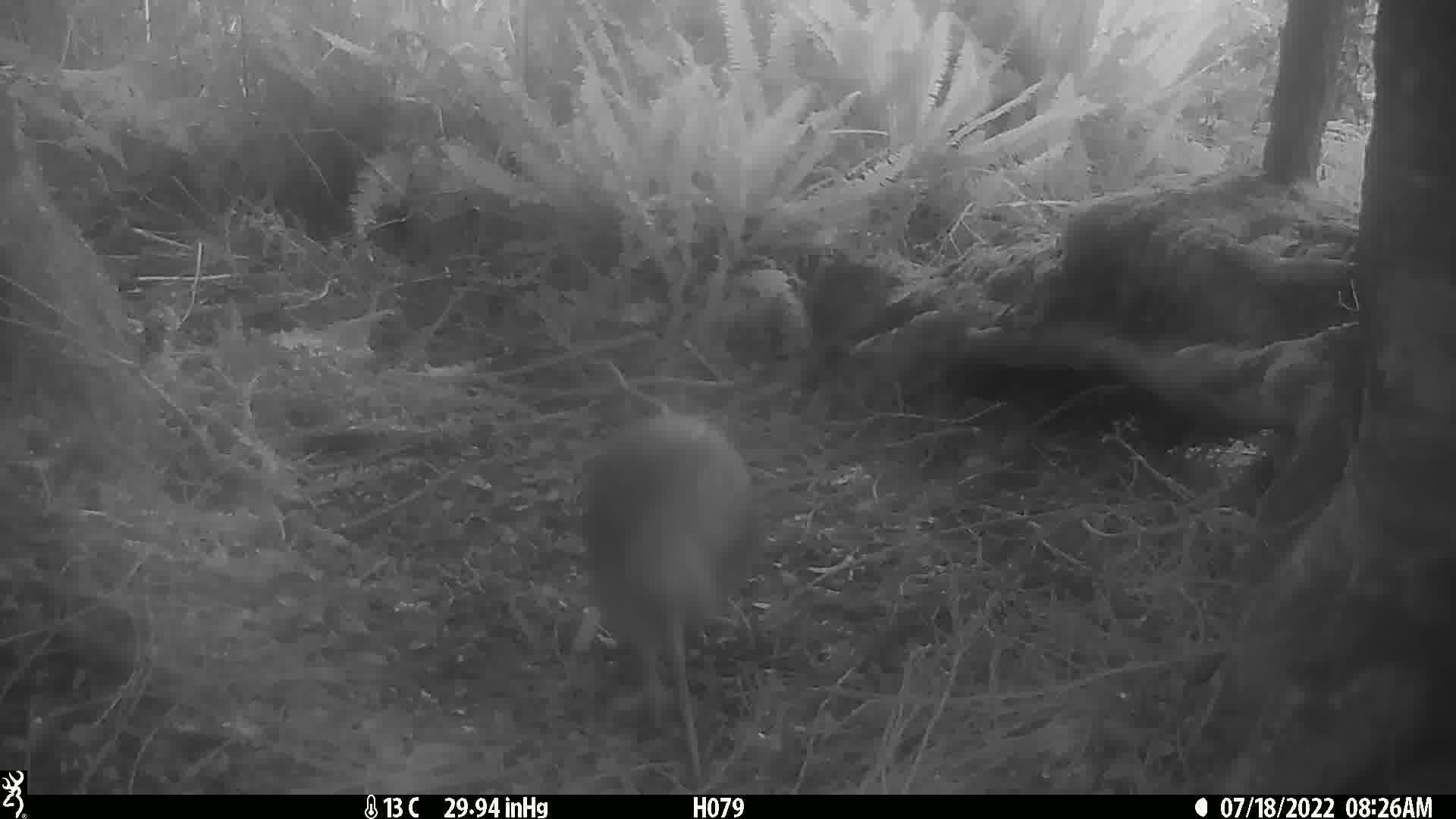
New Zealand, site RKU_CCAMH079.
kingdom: Animalia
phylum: Chordata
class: Aves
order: Apterygiformes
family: Apterygidae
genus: Apteryx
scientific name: Apteryx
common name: kiwi